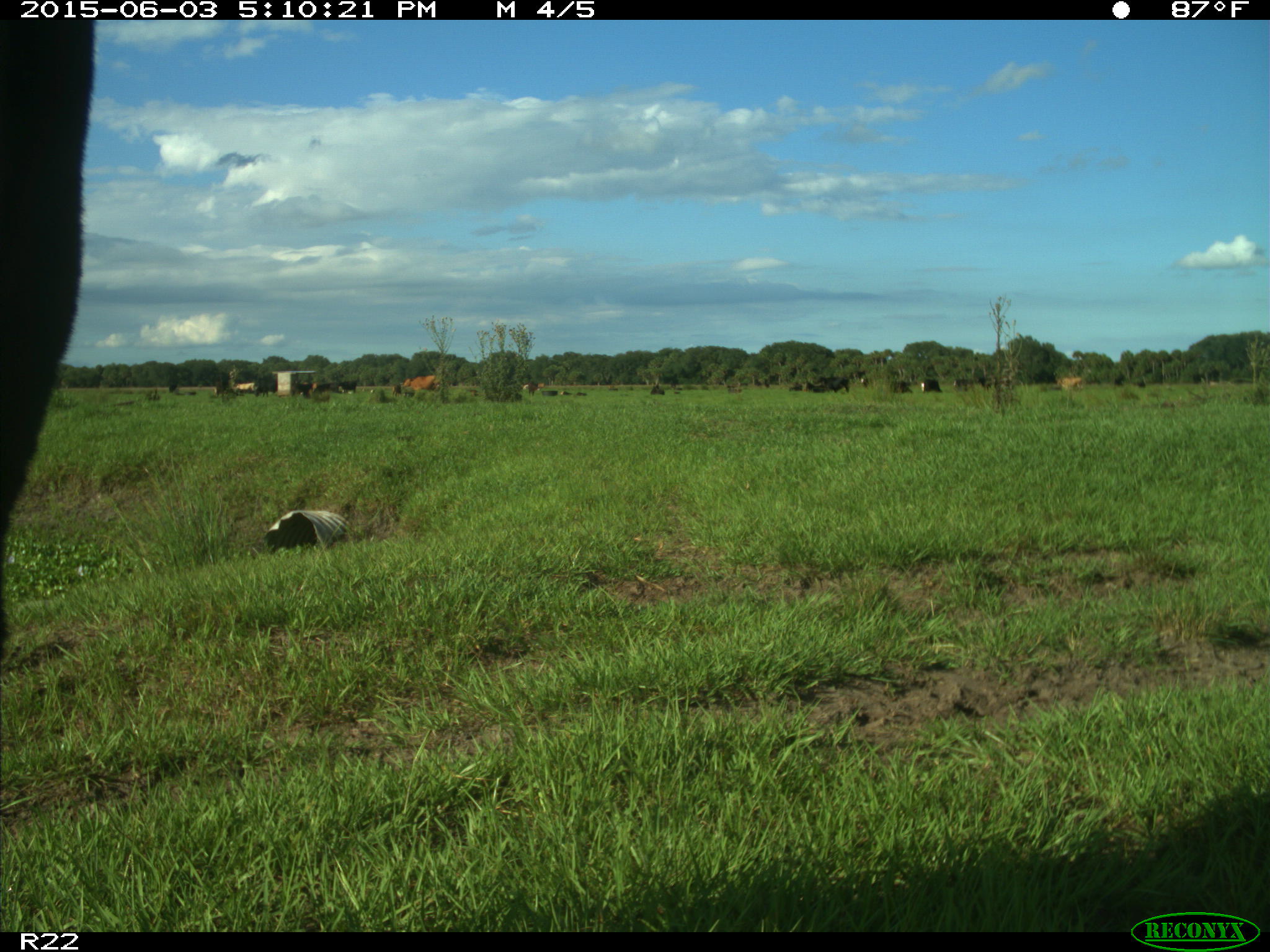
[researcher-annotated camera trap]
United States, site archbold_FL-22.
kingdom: Animalia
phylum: Chordata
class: Mammalia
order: Artiodactyla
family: Bovidae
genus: Bos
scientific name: Bos taurus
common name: domestic cow